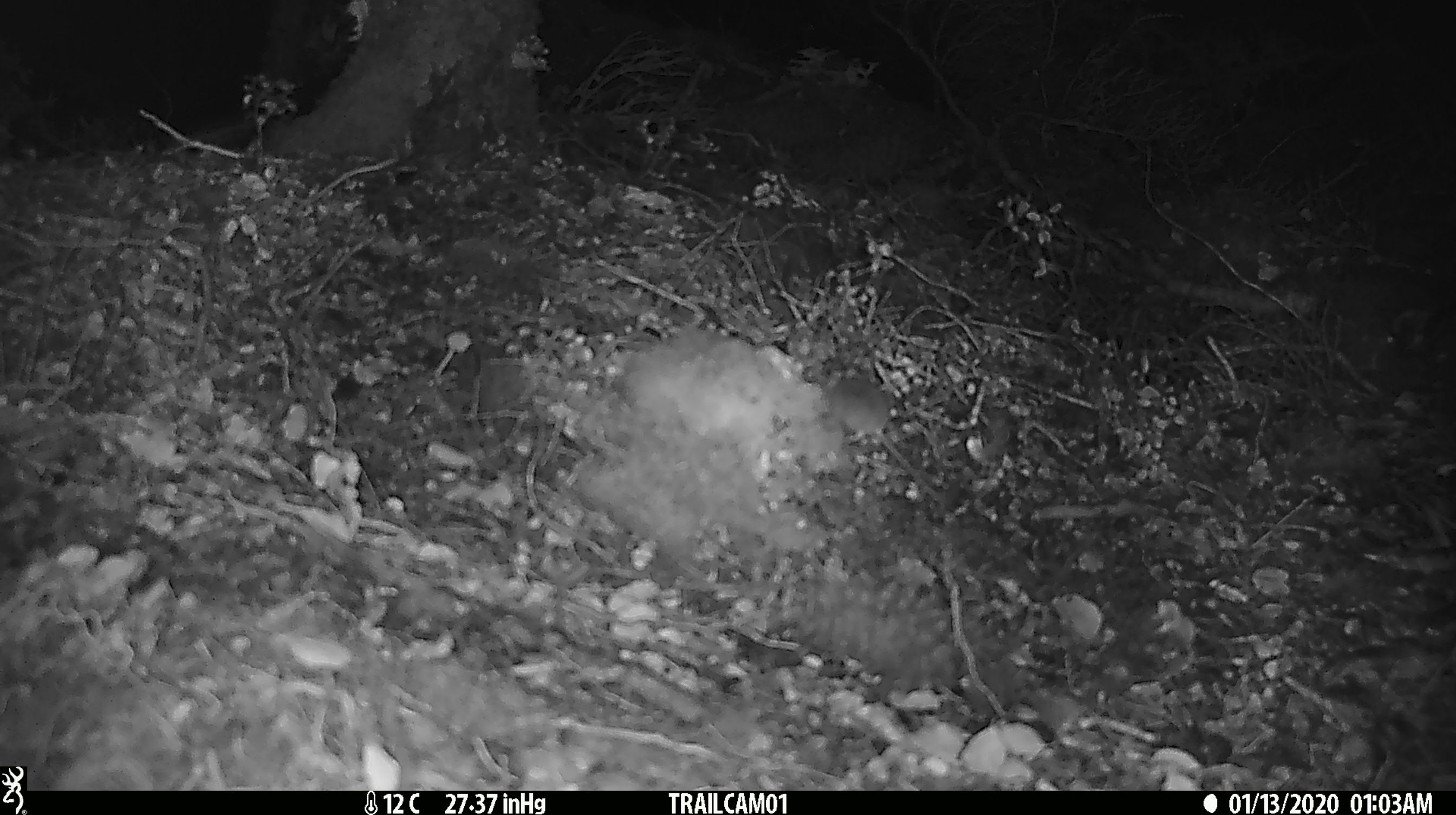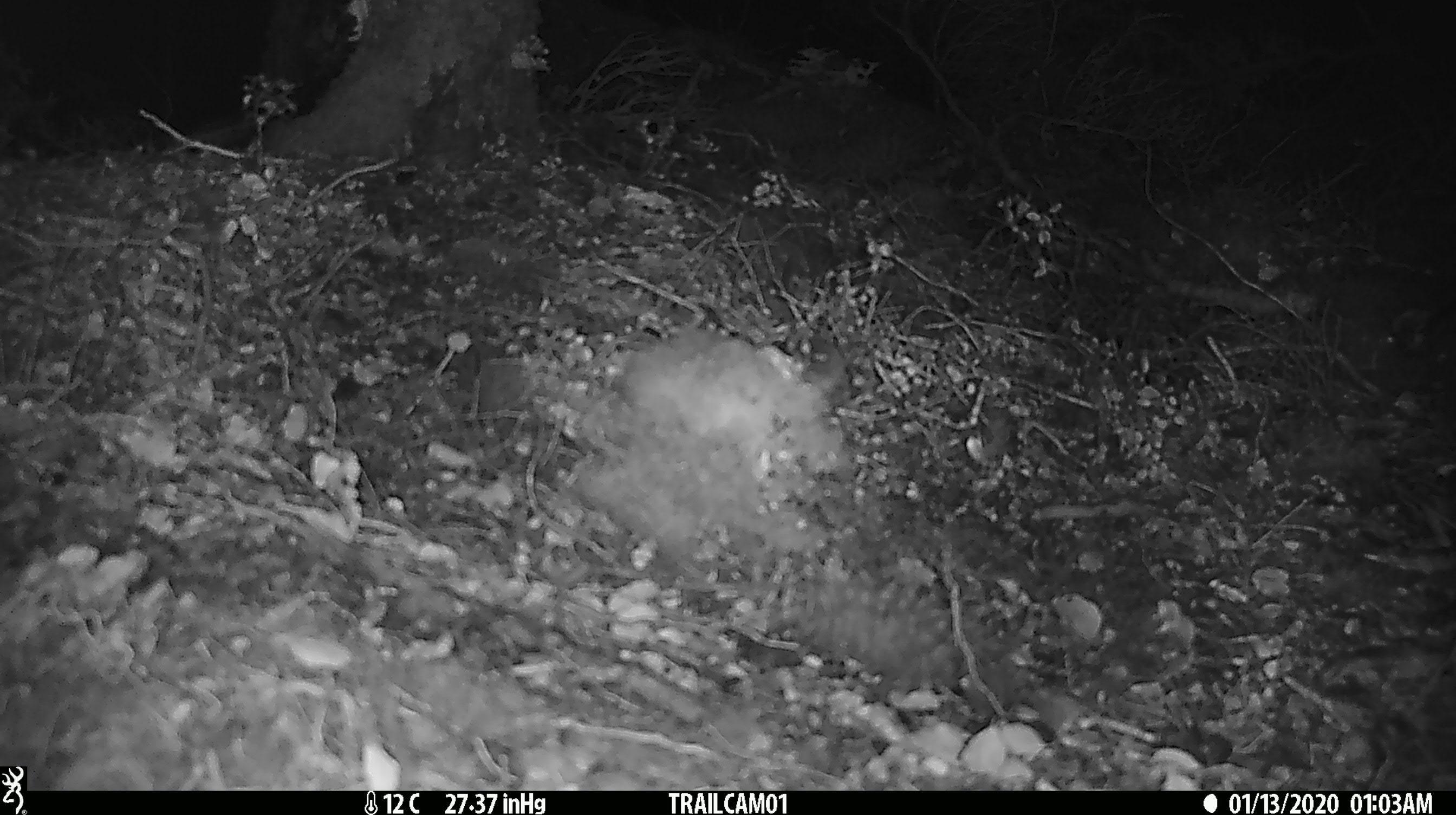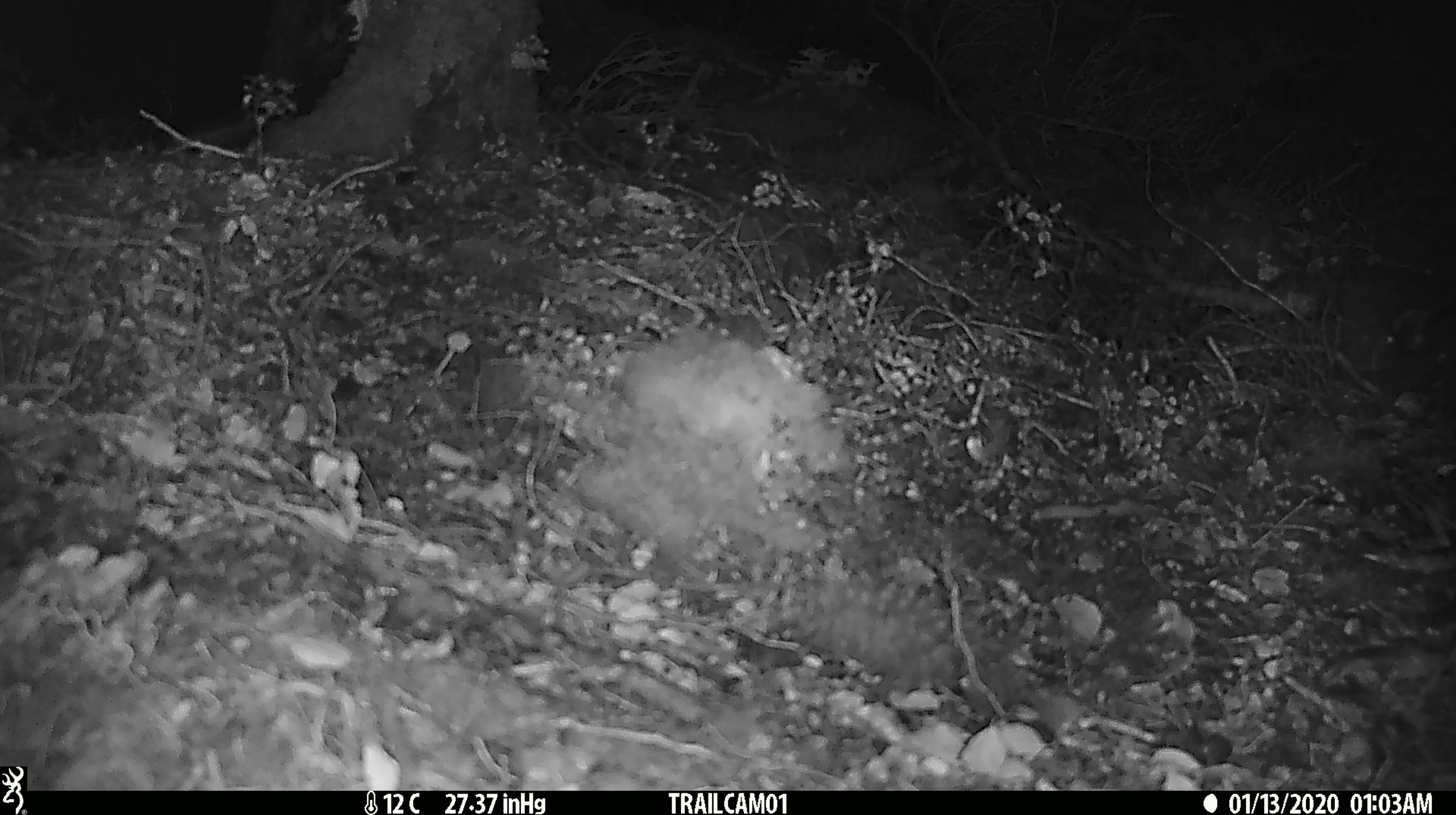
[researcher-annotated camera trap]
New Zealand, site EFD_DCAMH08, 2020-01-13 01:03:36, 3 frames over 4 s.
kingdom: Animalia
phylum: Chordata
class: Mammalia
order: Rodentia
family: Muridae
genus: Mus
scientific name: Mus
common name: mouse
Mouse (Mus).